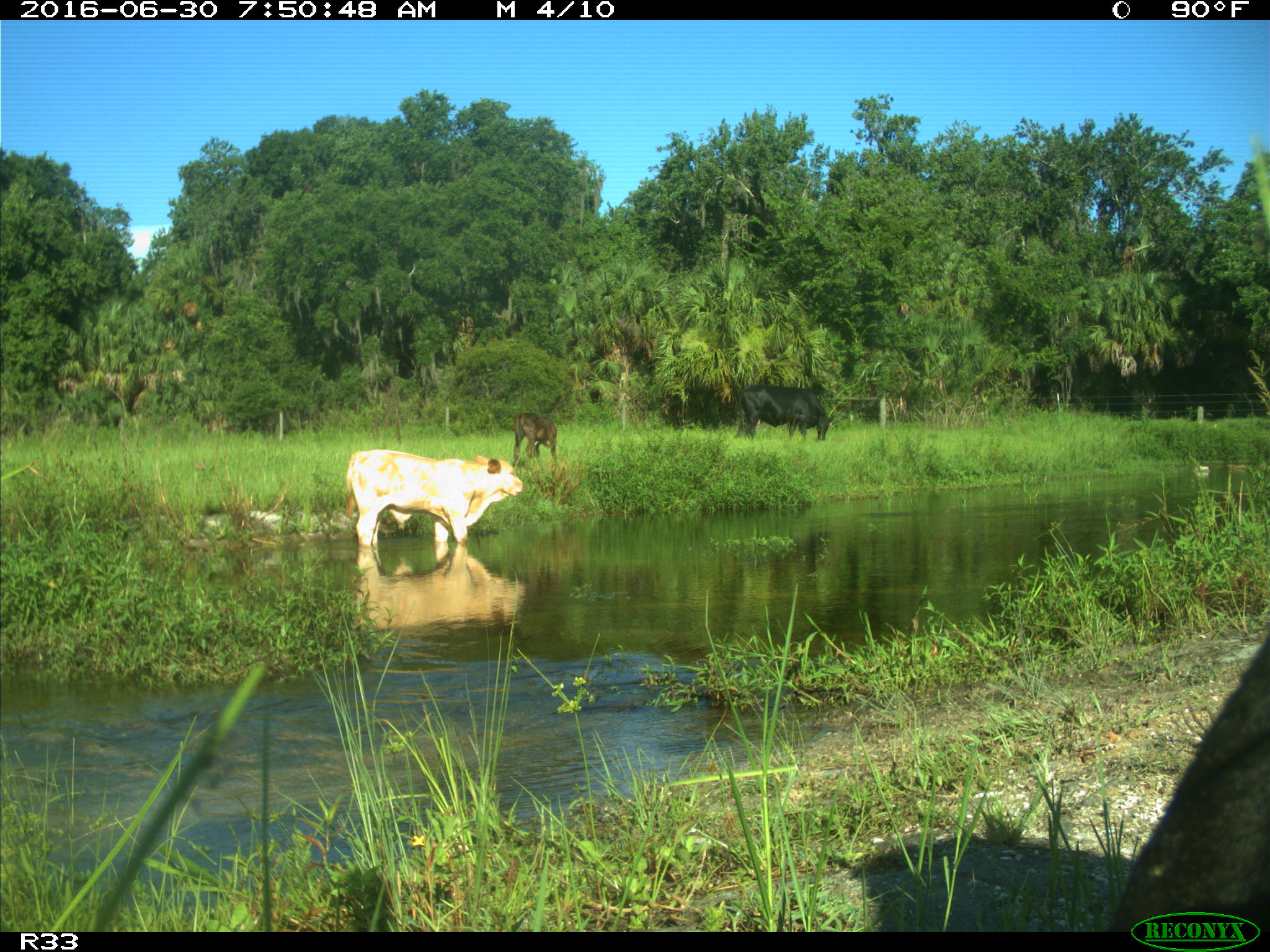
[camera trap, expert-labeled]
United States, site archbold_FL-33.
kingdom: Animalia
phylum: Chordata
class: Mammalia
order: Artiodactyla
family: Bovidae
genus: Bos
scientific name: Bos taurus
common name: domestic cow